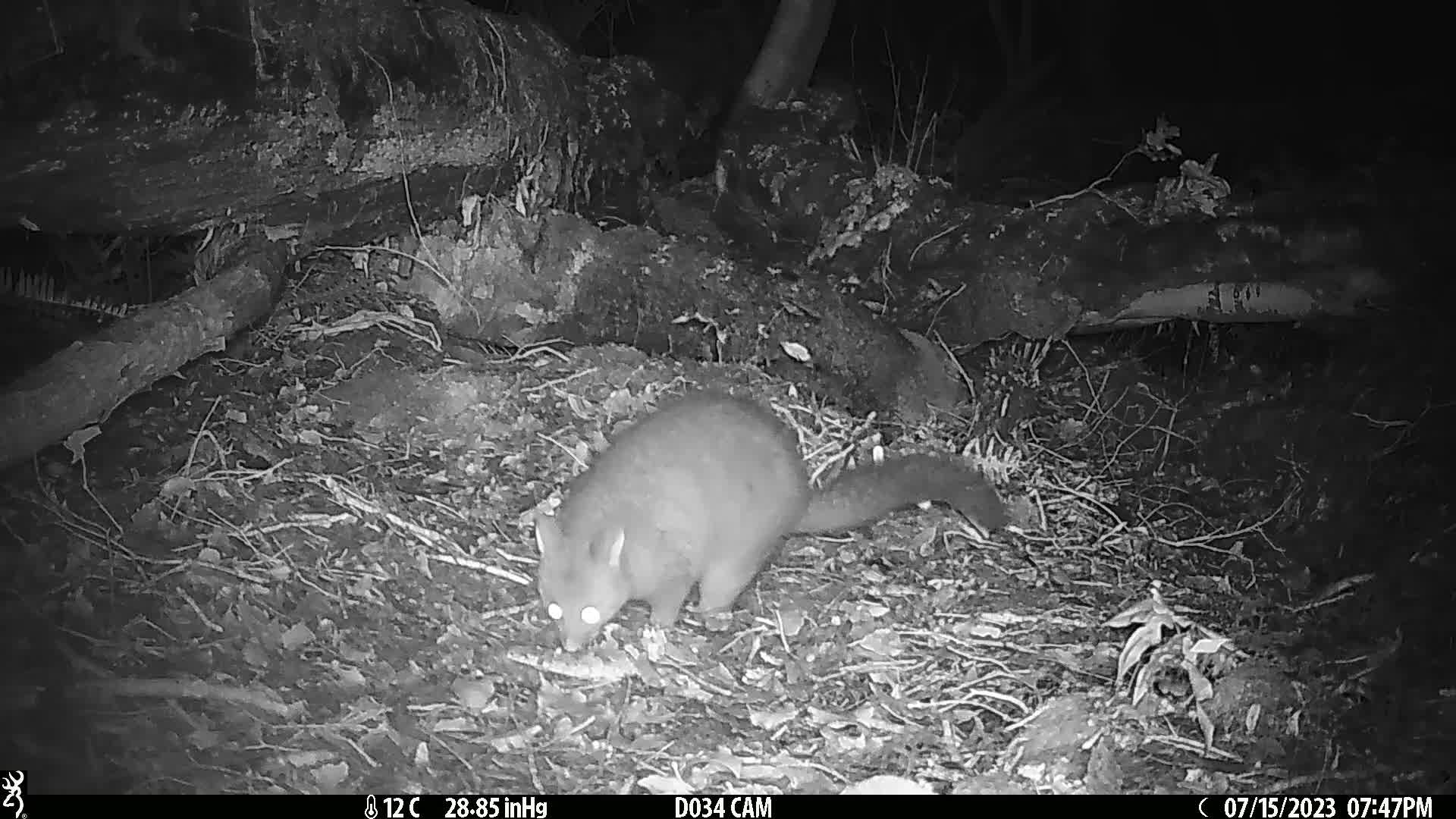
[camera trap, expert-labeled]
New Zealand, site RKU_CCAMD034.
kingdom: Animalia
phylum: Chordata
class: Mammalia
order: Diprotodontia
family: Phalangeridae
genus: Trichosurus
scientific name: Trichosurus vulpecula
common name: common brushtail possum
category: possum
Possum (common brushtail possum) (Trichosurus vulpecula).